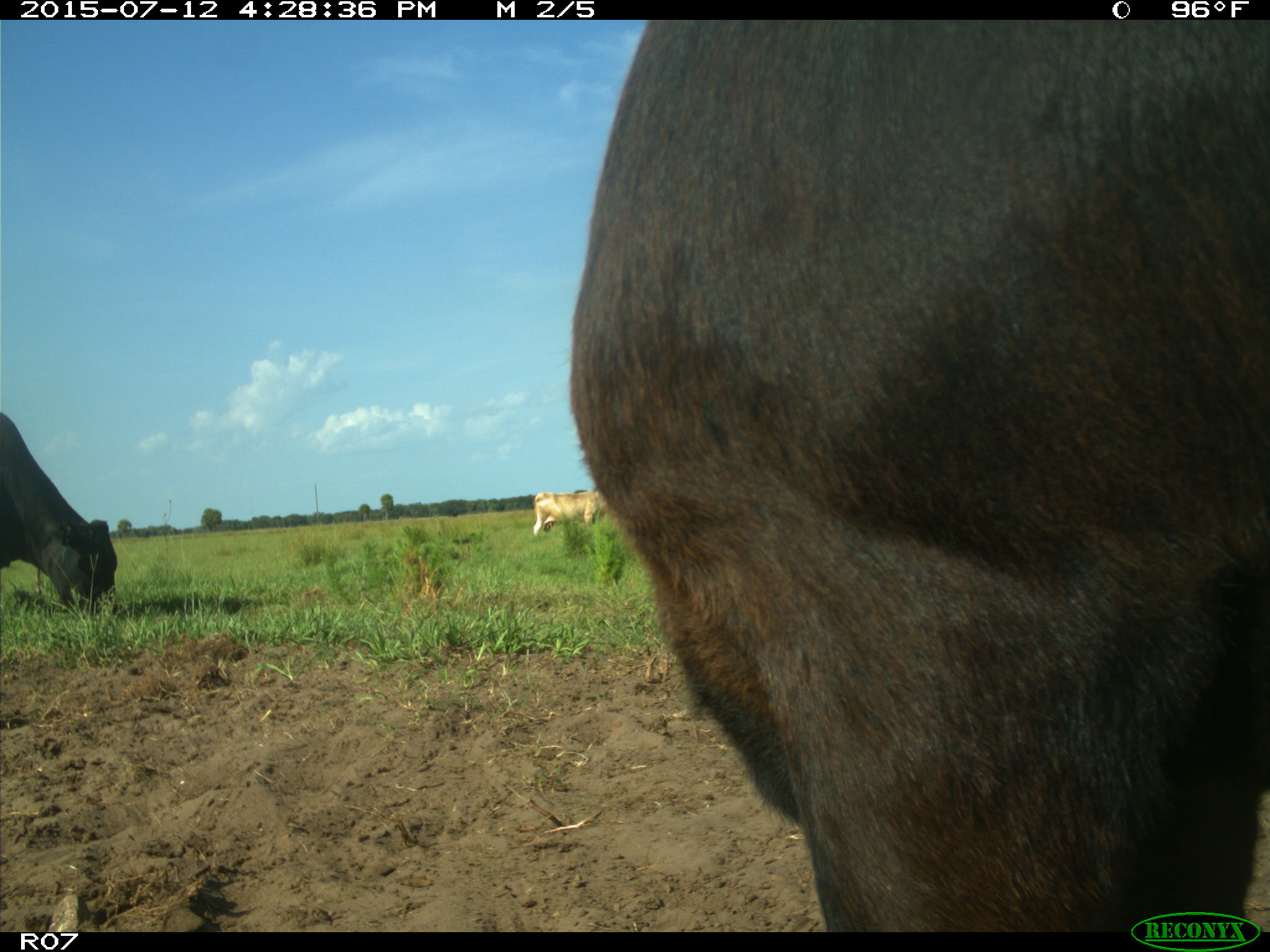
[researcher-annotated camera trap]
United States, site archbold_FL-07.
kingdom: Animalia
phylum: Chordata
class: Mammalia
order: Artiodactyla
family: Bovidae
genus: Bos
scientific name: Bos taurus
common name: domestic cow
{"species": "Bos taurus (domestic cow)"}